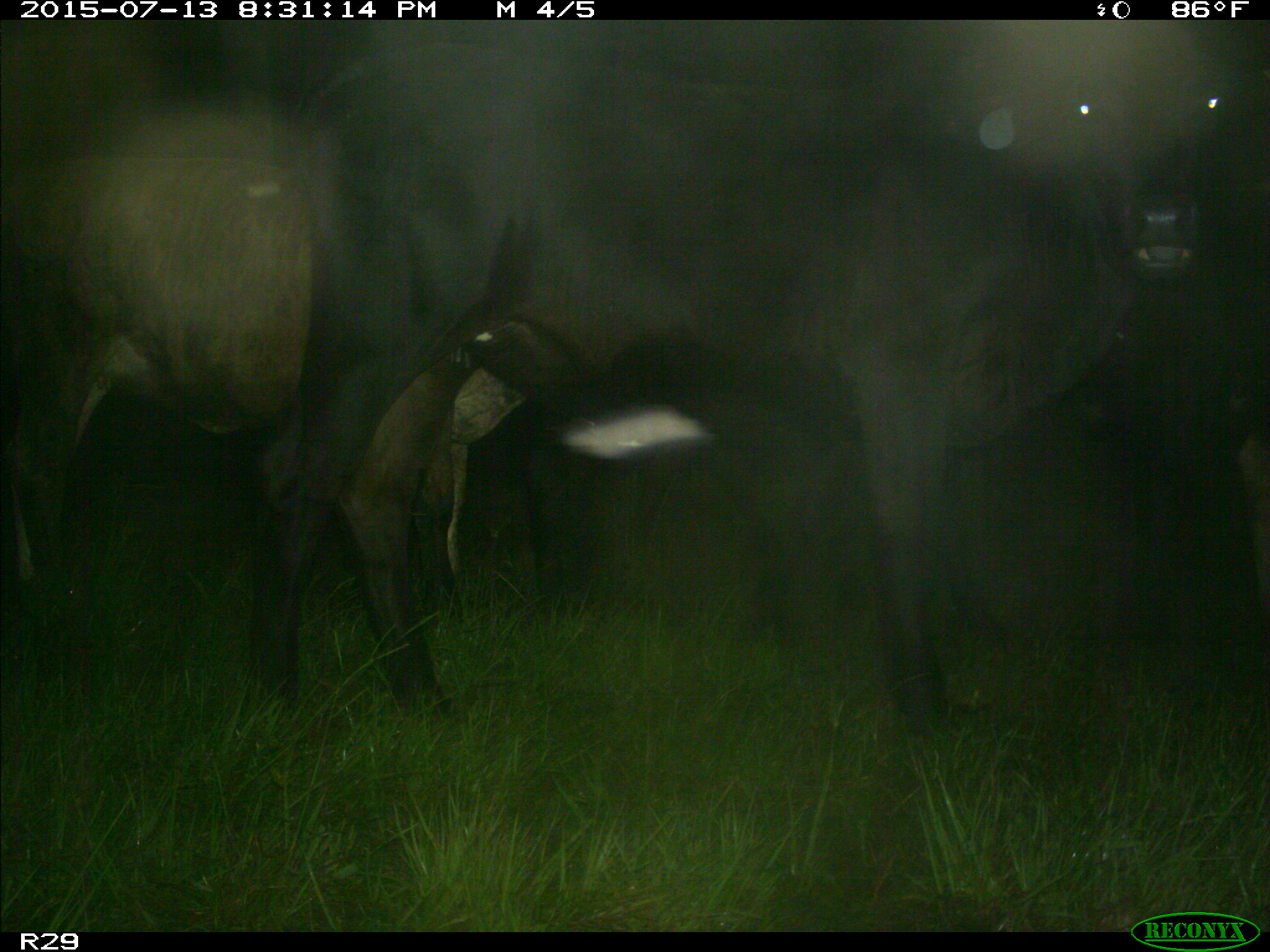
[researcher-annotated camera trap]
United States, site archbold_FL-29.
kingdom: Animalia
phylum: Chordata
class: Mammalia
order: Artiodactyla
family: Bovidae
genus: Bos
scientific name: Bos taurus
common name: domestic cow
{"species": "Bos taurus (domestic cow)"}